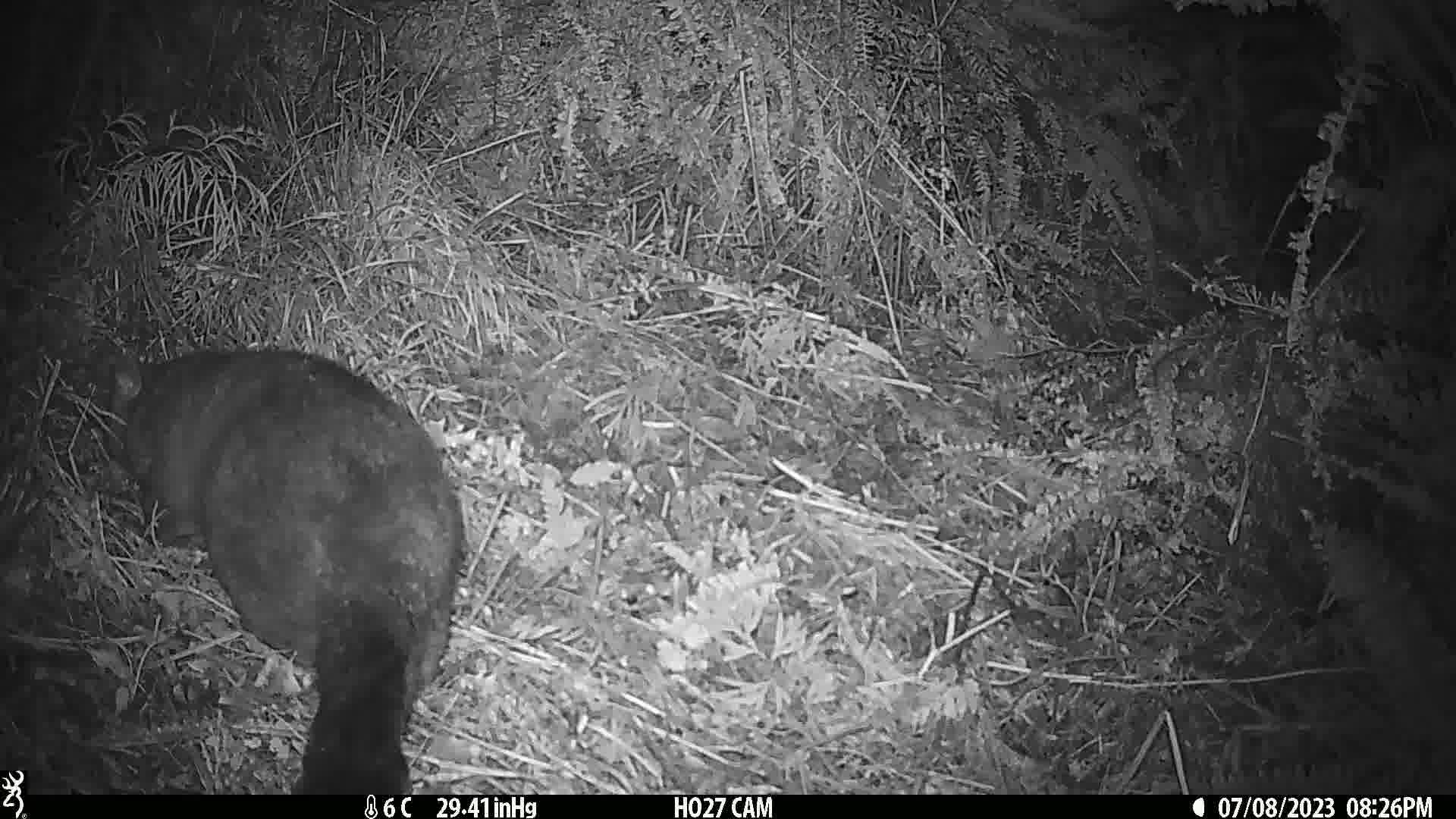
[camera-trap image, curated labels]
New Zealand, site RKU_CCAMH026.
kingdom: Animalia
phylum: Chordata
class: Mammalia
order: Diprotodontia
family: Phalangeridae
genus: Trichosurus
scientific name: Trichosurus vulpecula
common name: common brushtail possum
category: possum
Possum (common brushtail possum) (Trichosurus vulpecula).